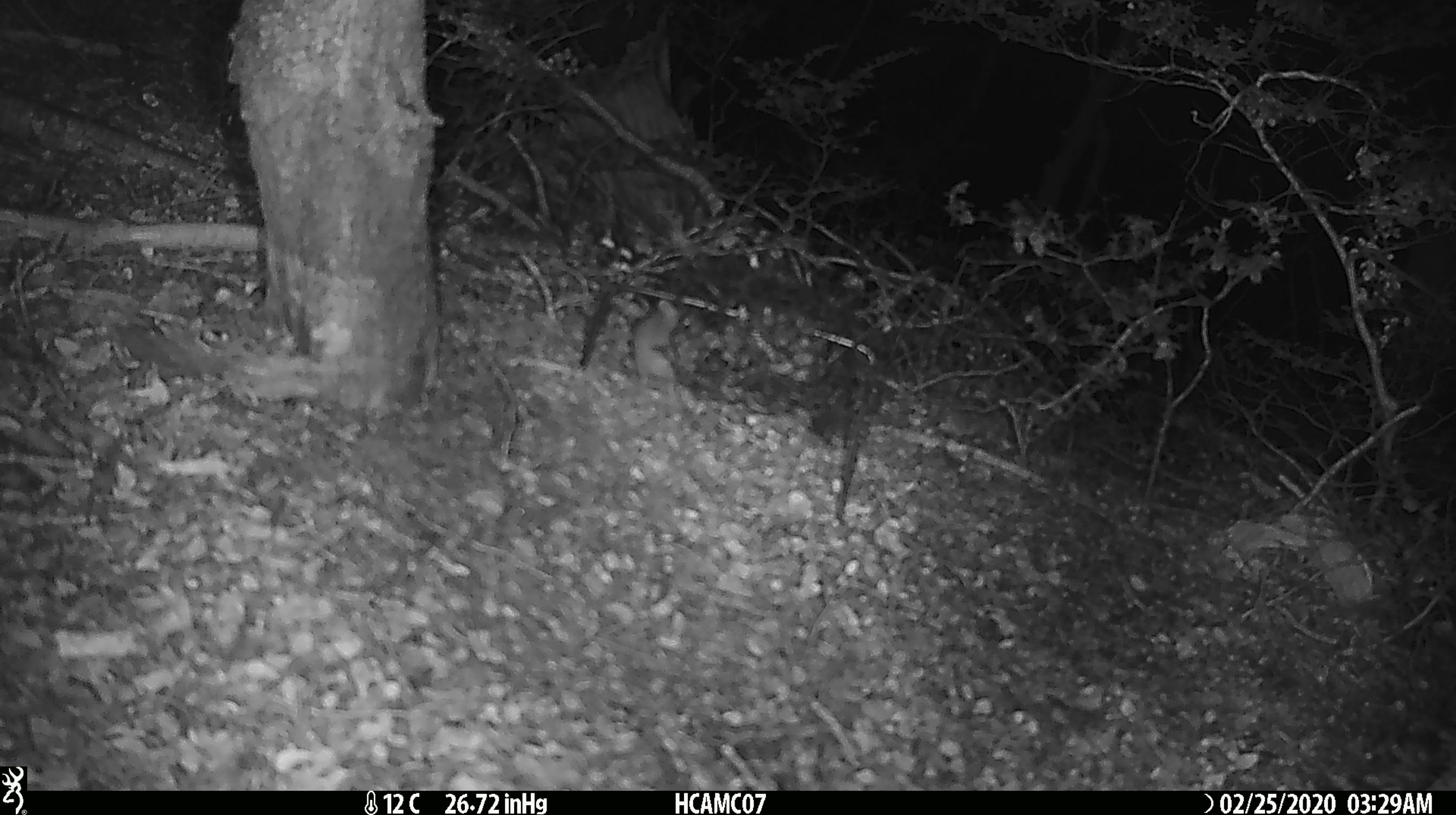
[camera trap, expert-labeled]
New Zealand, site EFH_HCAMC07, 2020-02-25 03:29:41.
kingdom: Animalia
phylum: Chordata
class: Mammalia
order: Rodentia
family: Muridae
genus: Mus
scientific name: Mus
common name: mouse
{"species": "mouse (Mus)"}